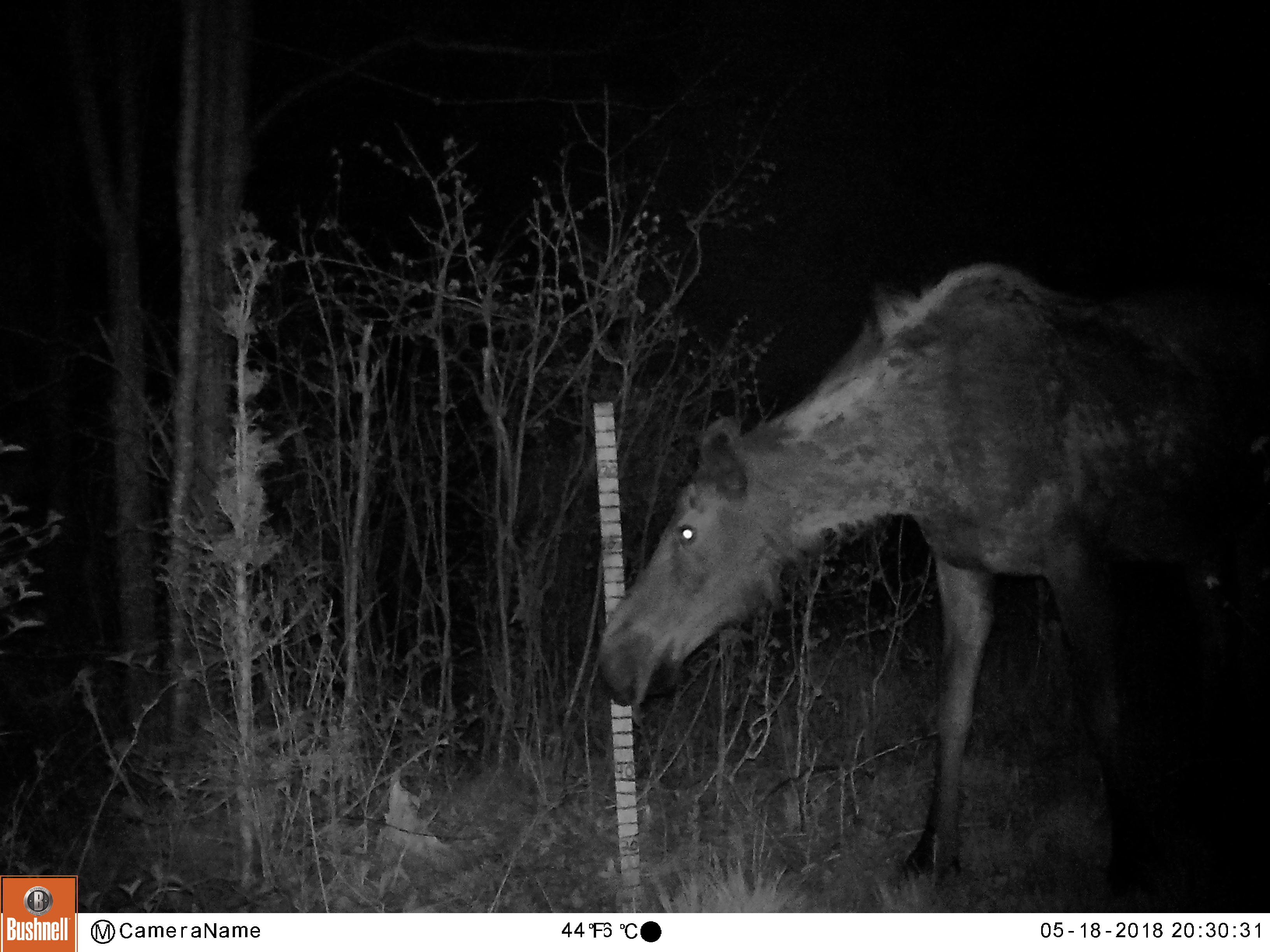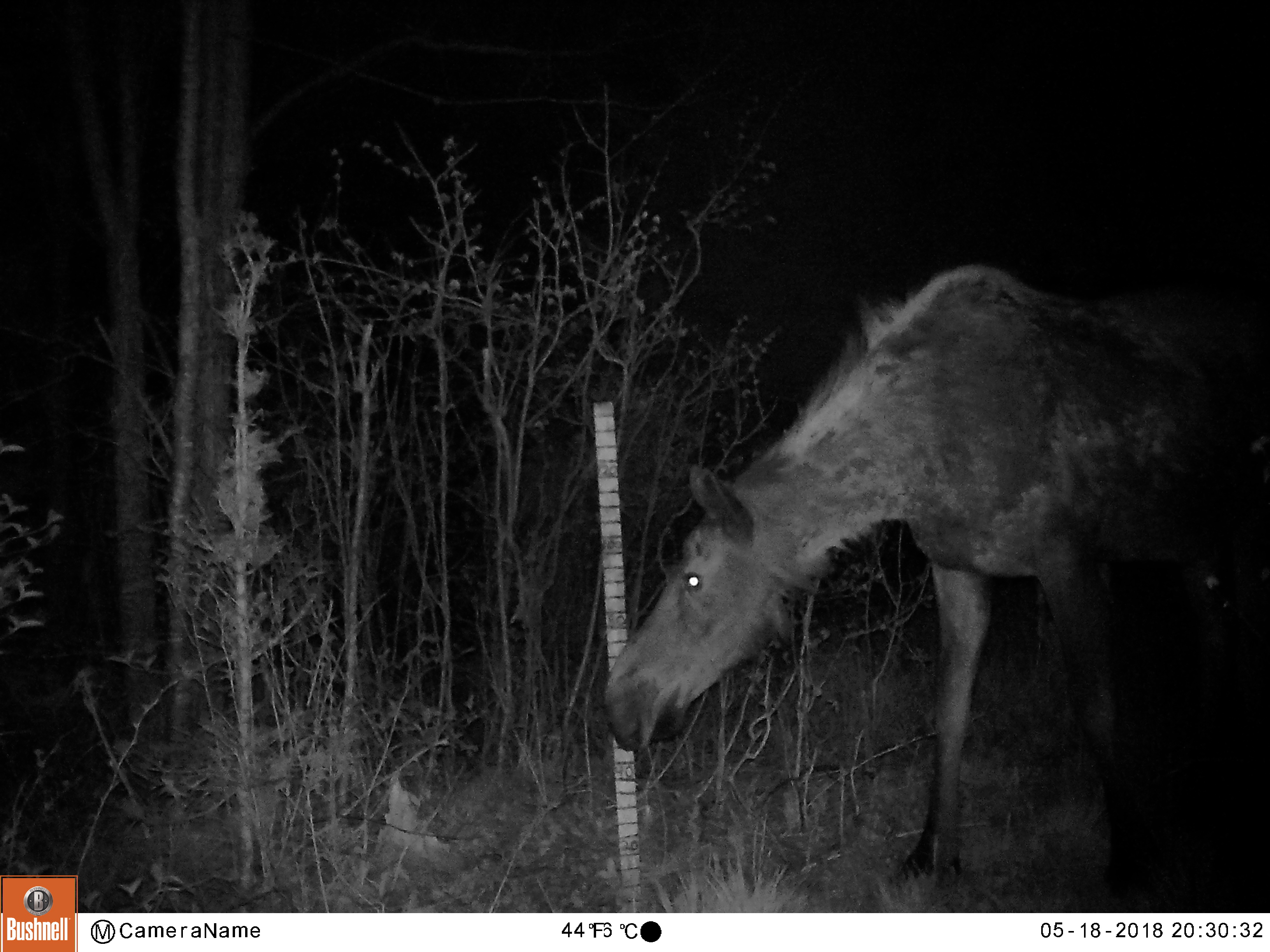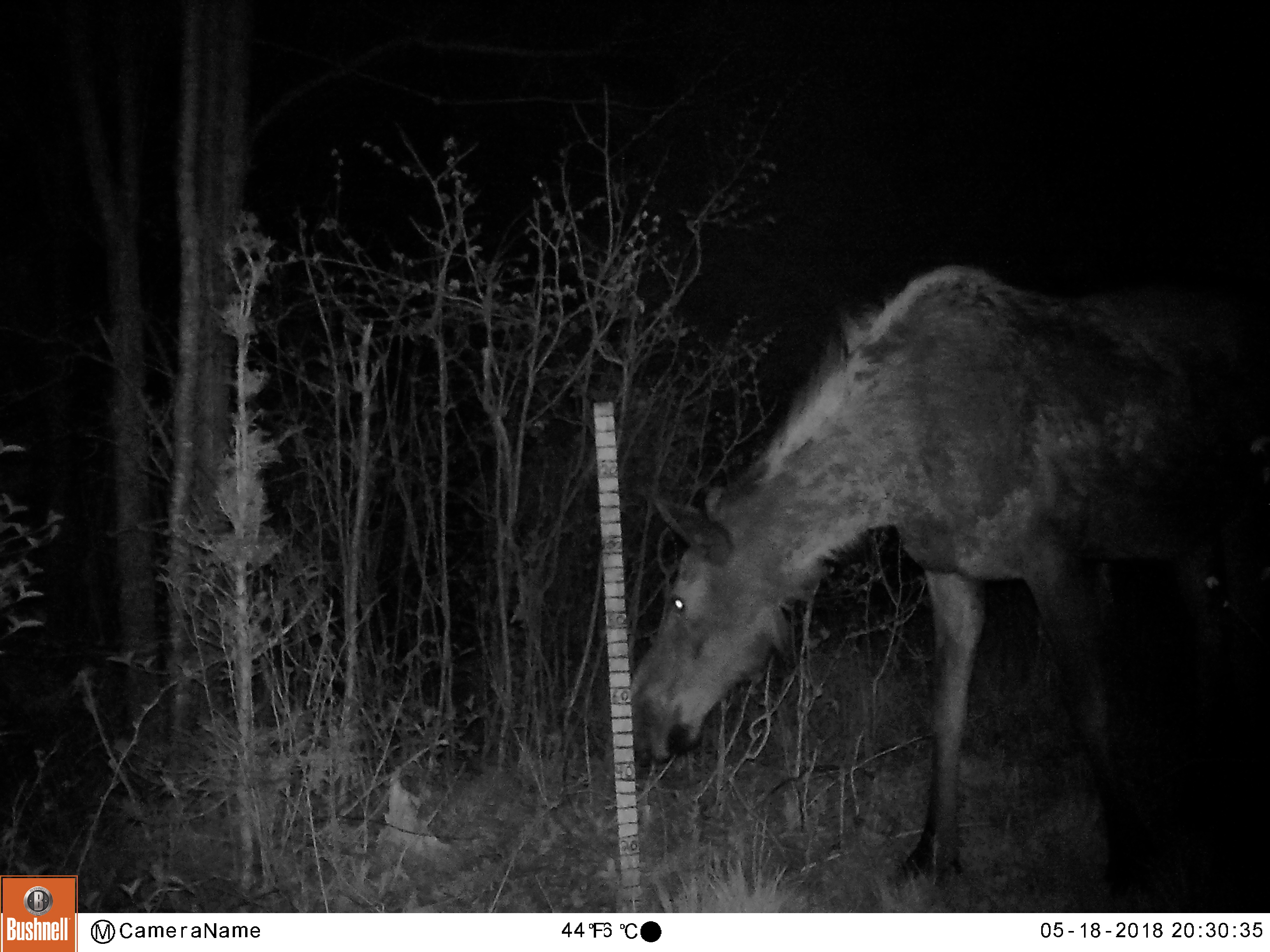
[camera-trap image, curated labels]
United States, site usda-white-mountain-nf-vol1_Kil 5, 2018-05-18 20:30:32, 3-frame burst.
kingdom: Animalia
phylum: Chordata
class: Mammalia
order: Artiodactyla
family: Cervidae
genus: Alces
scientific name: Alces alces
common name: moose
Moose (Alces alces).